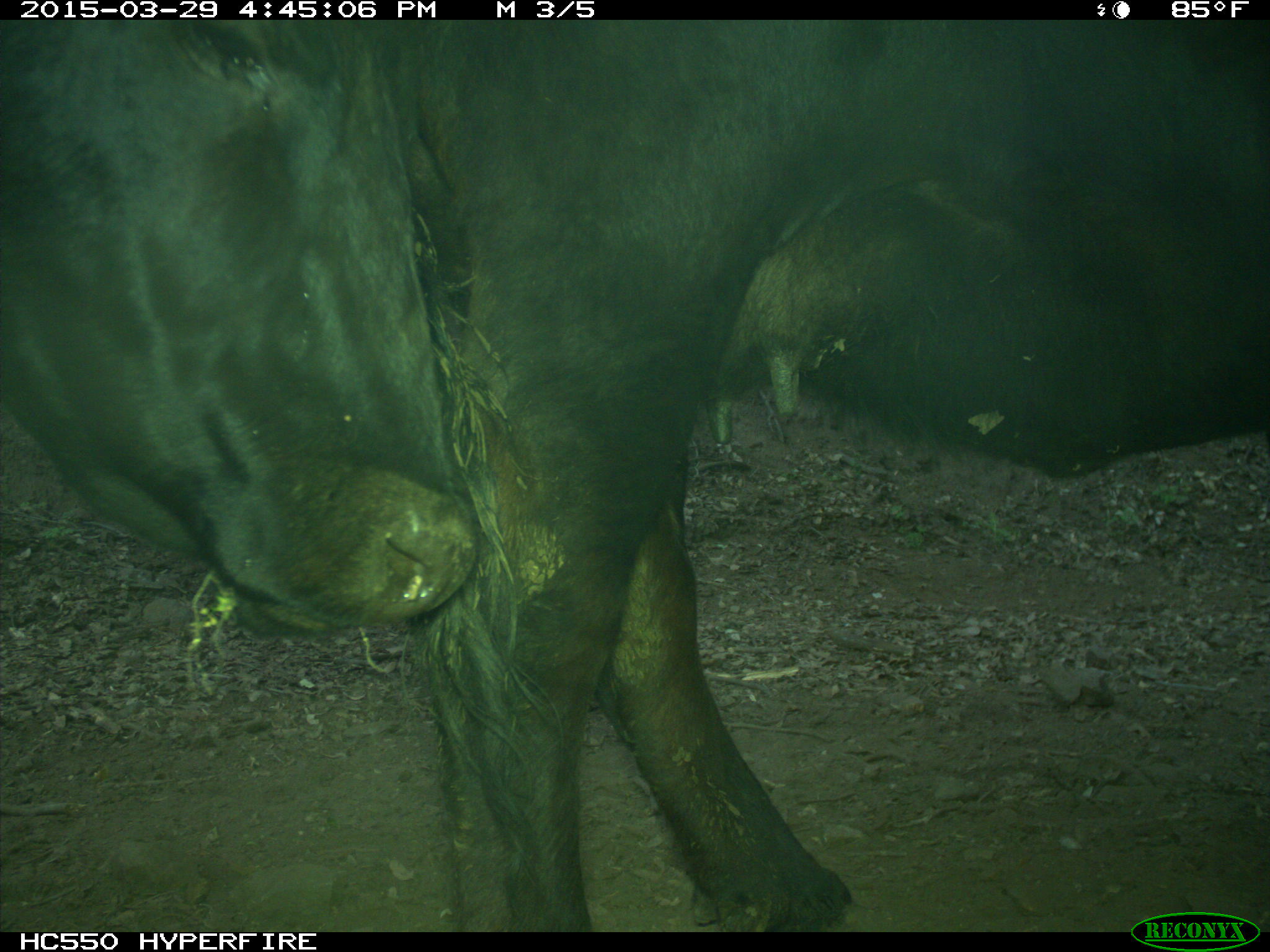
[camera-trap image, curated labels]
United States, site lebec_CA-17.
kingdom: Animalia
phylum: Chordata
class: Mammalia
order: Artiodactyla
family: Bovidae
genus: Bos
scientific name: Bos taurus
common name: domestic cow